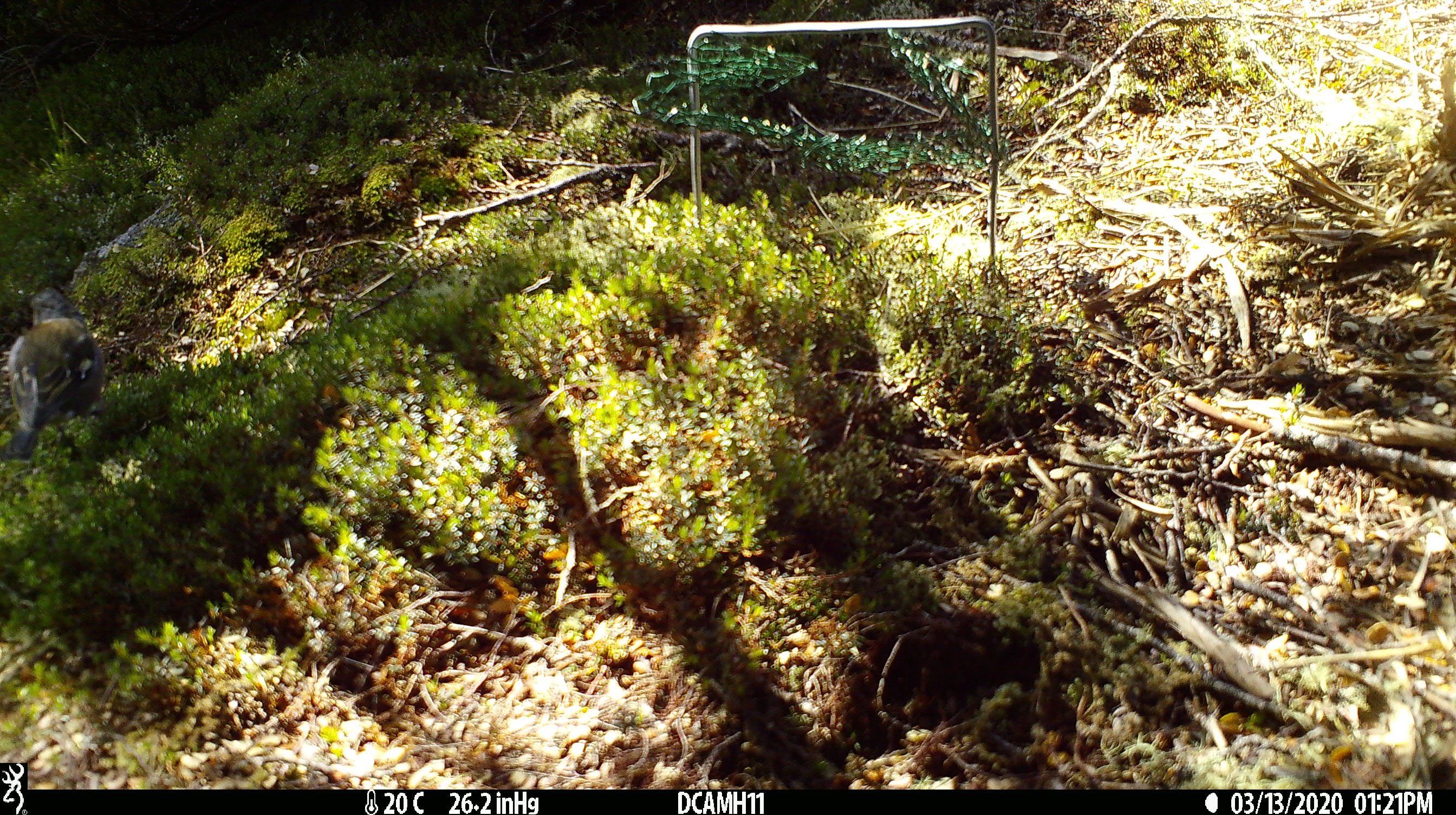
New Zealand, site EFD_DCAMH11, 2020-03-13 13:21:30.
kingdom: Animalia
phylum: Chordata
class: Aves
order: Passeriformes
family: Acanthisittidae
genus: Acanthisitta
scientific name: Acanthisitta chloris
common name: rifleman